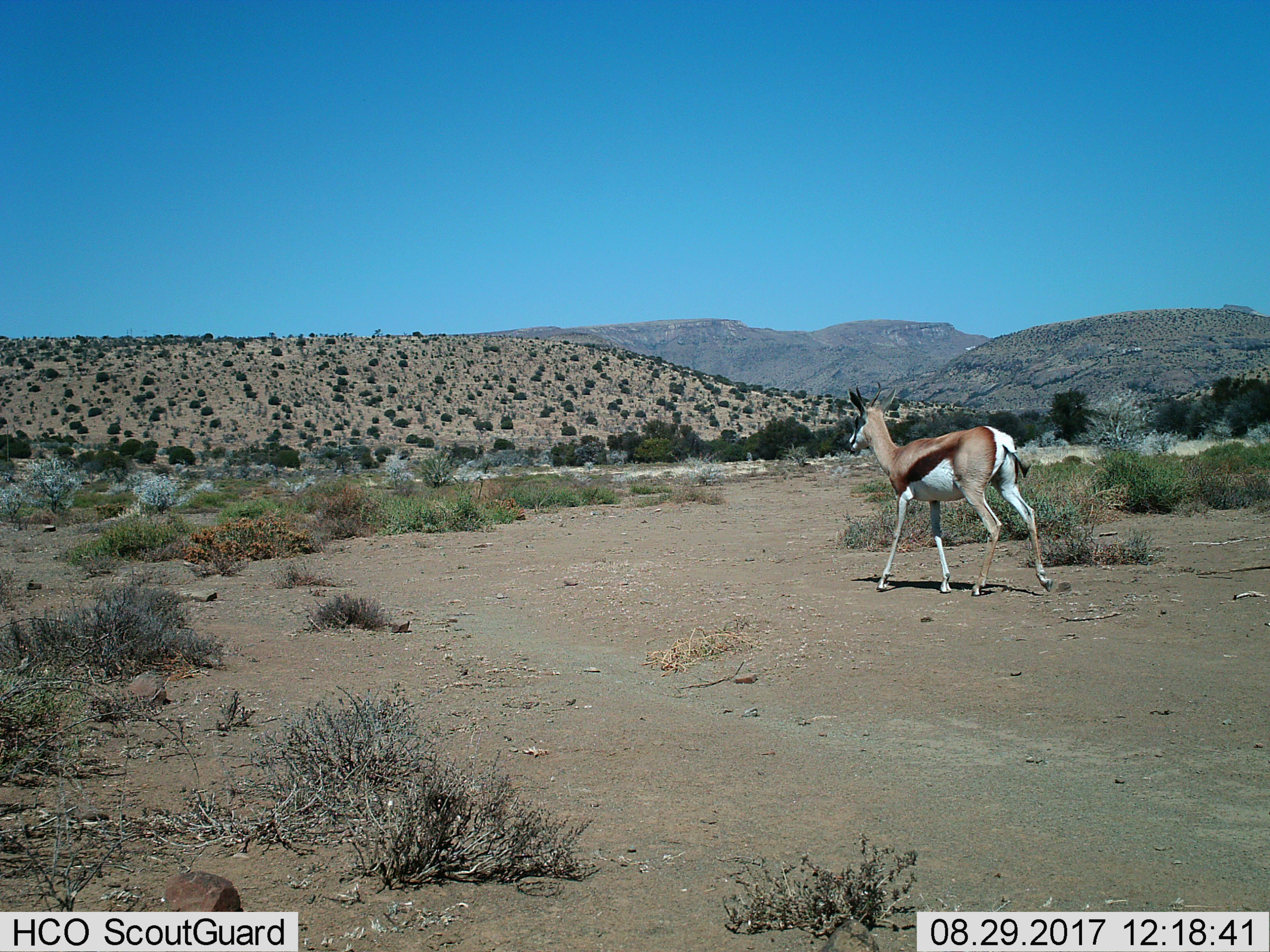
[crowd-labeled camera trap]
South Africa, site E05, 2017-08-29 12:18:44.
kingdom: Animalia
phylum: Chordata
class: Mammalia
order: Artiodactyla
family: Bovidae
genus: Antidorcas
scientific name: Antidorcas marsupialis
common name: springbok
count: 1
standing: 25%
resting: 0%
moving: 75%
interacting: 0%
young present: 0%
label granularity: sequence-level